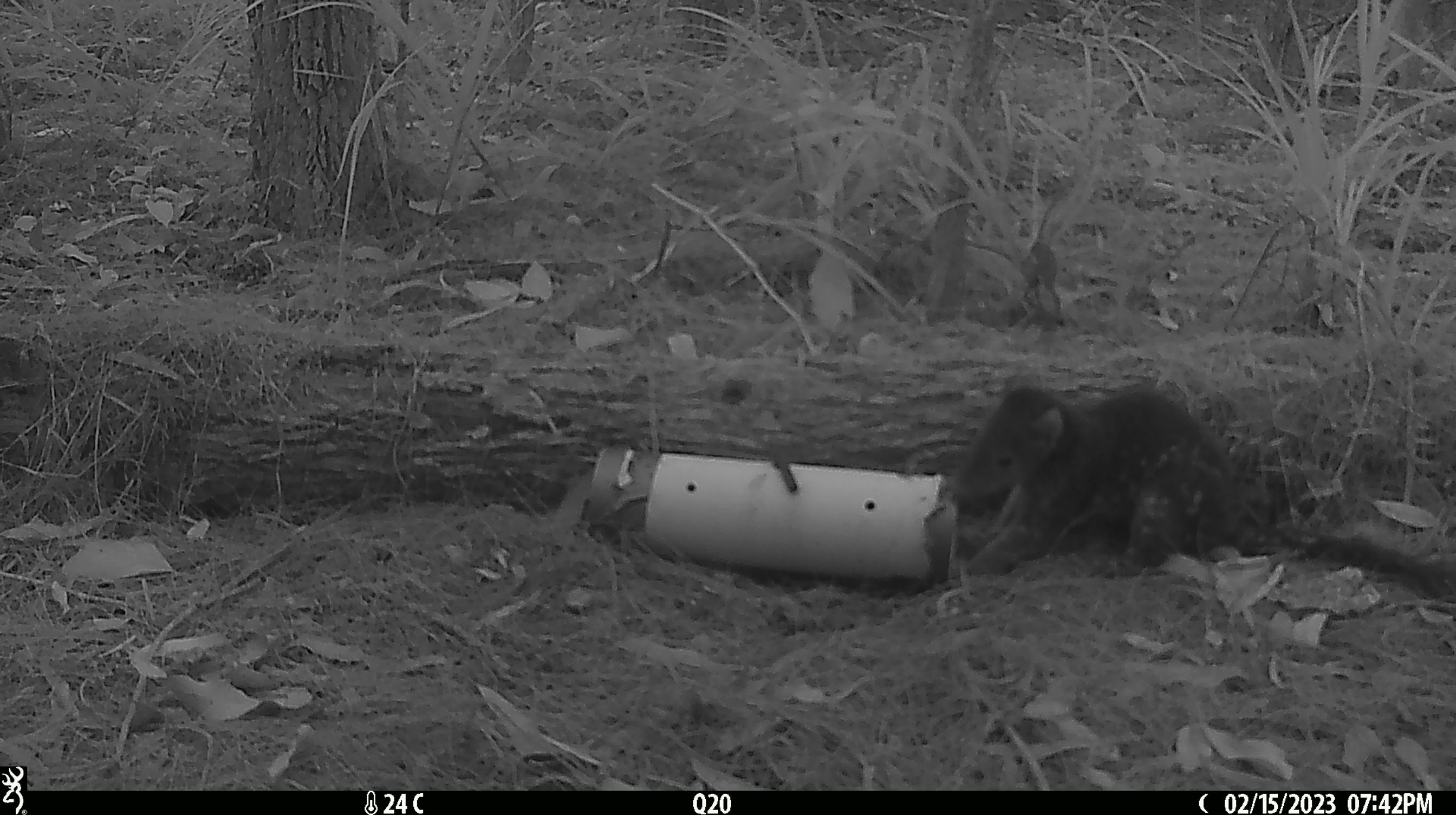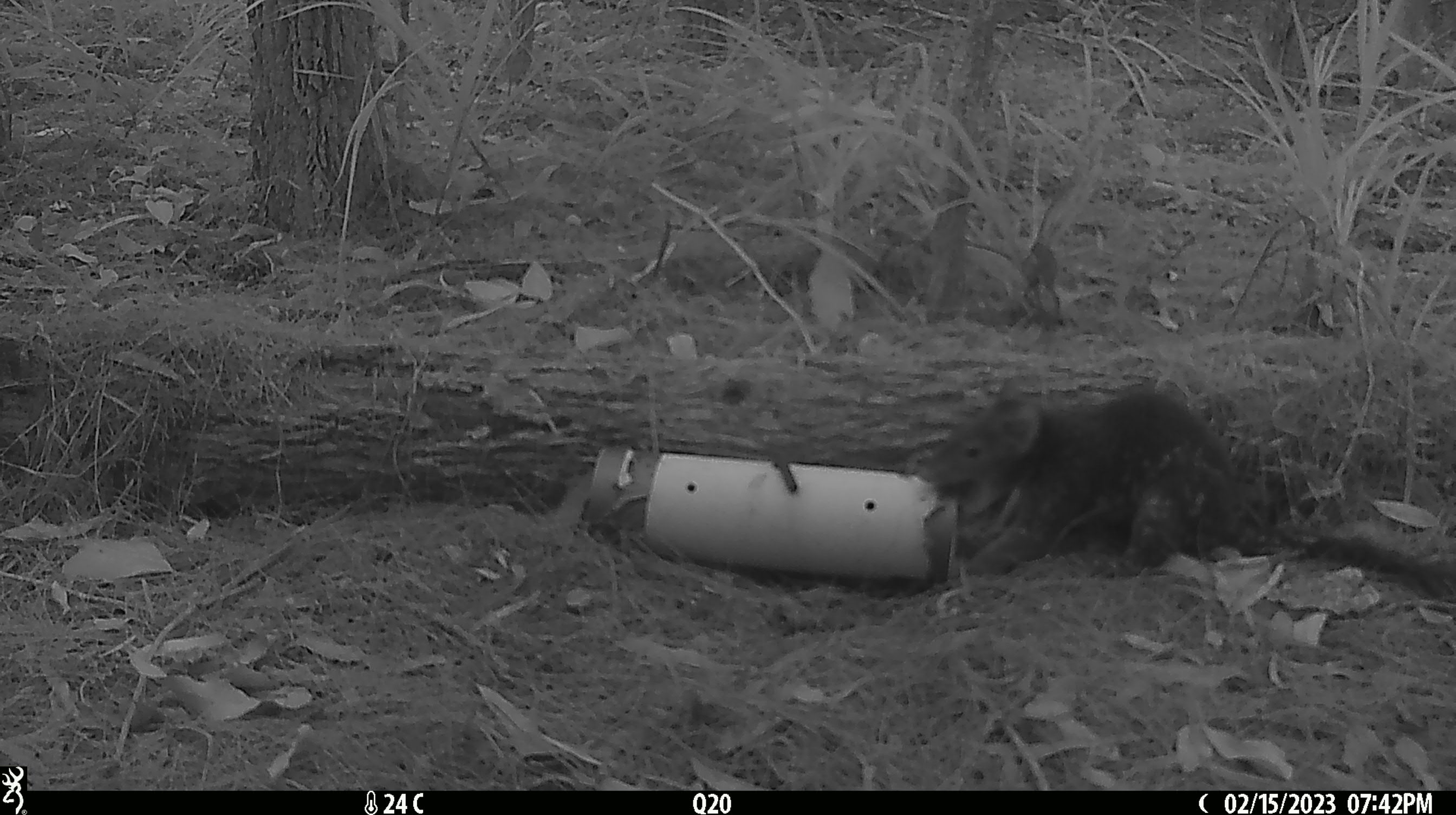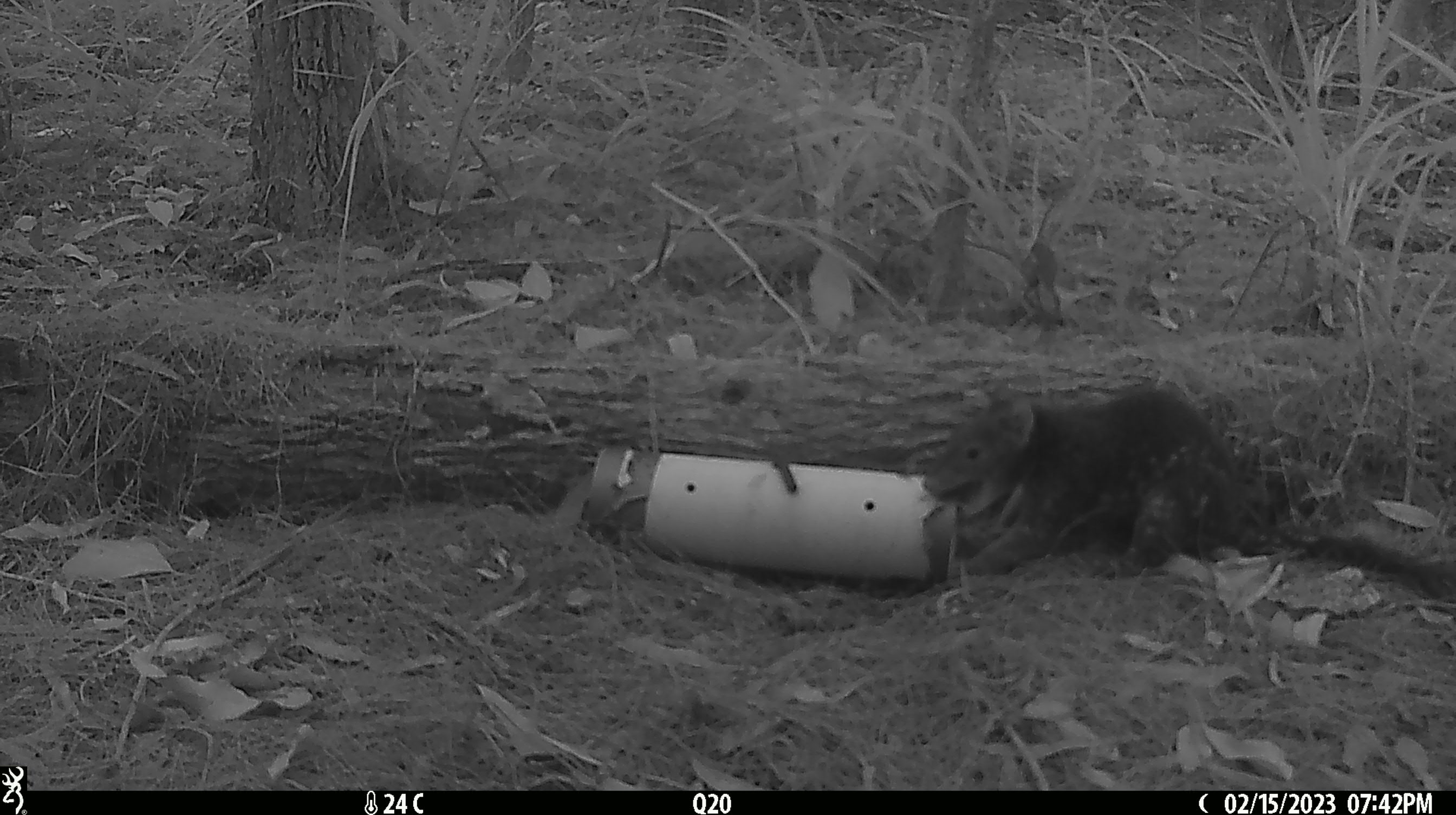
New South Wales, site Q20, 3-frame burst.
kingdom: Animalia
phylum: Chordata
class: Mammalia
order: Dasyuromorphia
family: Dasyuridae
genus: Dasyurus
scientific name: Dasyurus maculatus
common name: spotted-tailed quoll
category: quoll